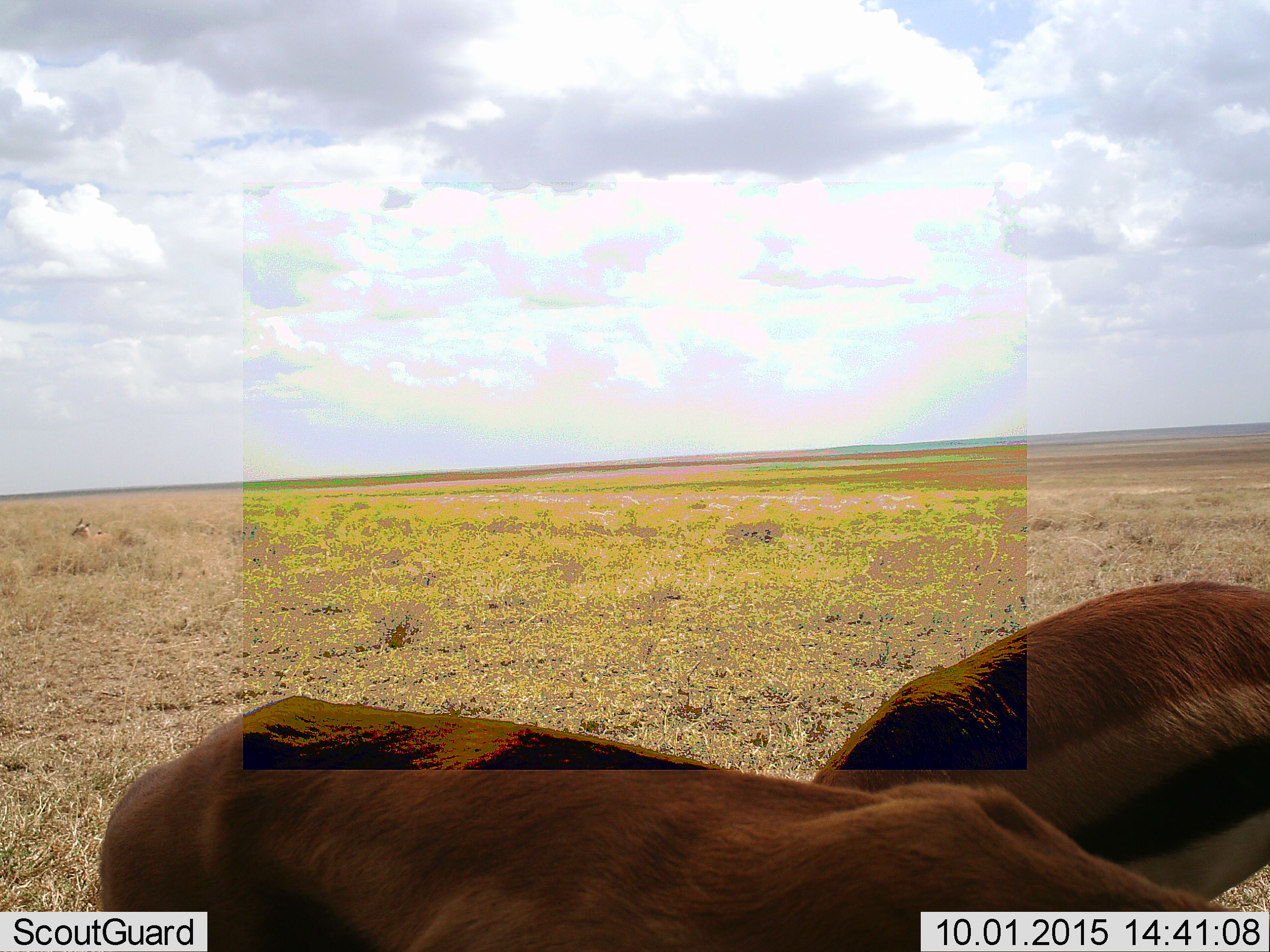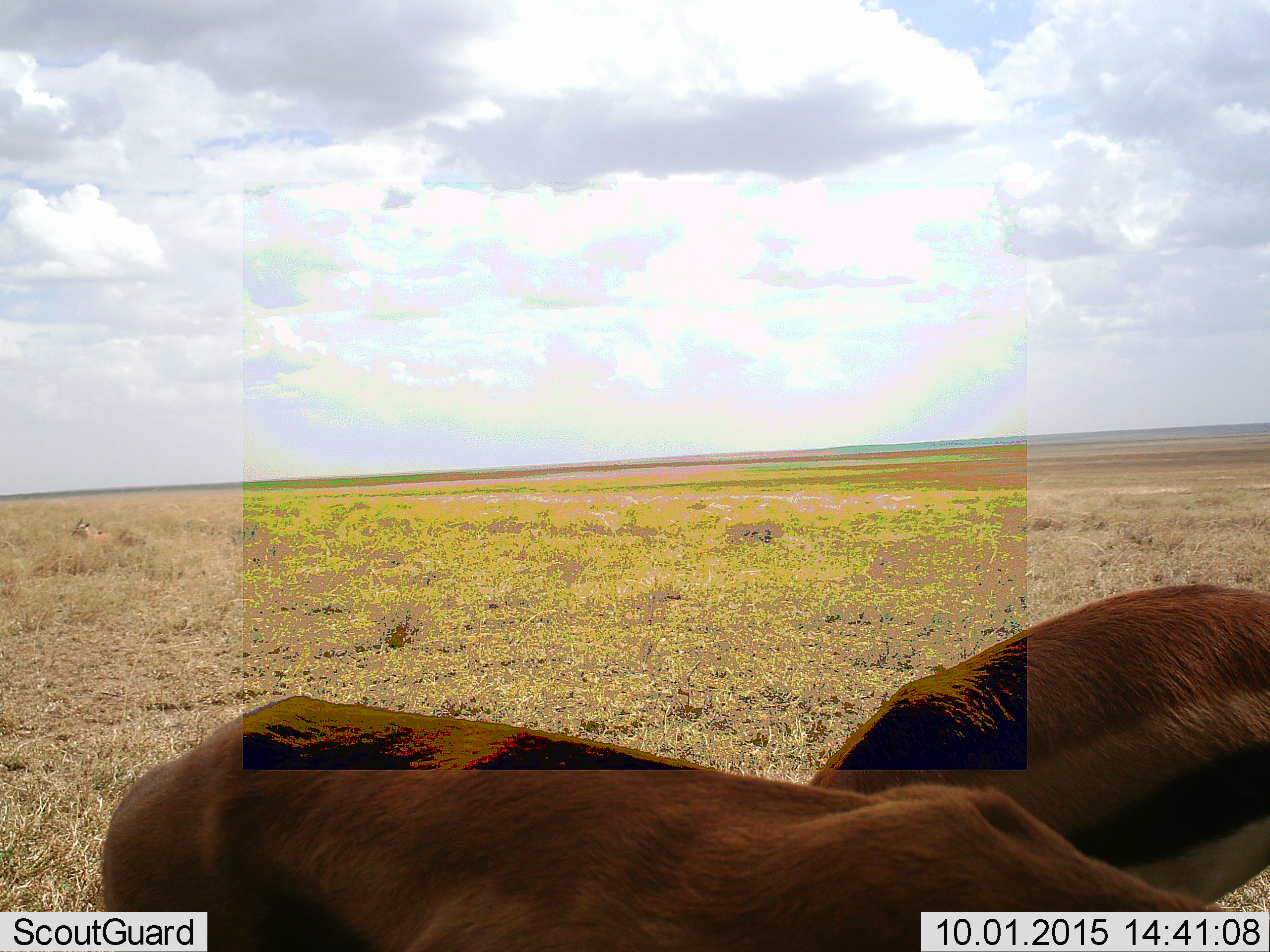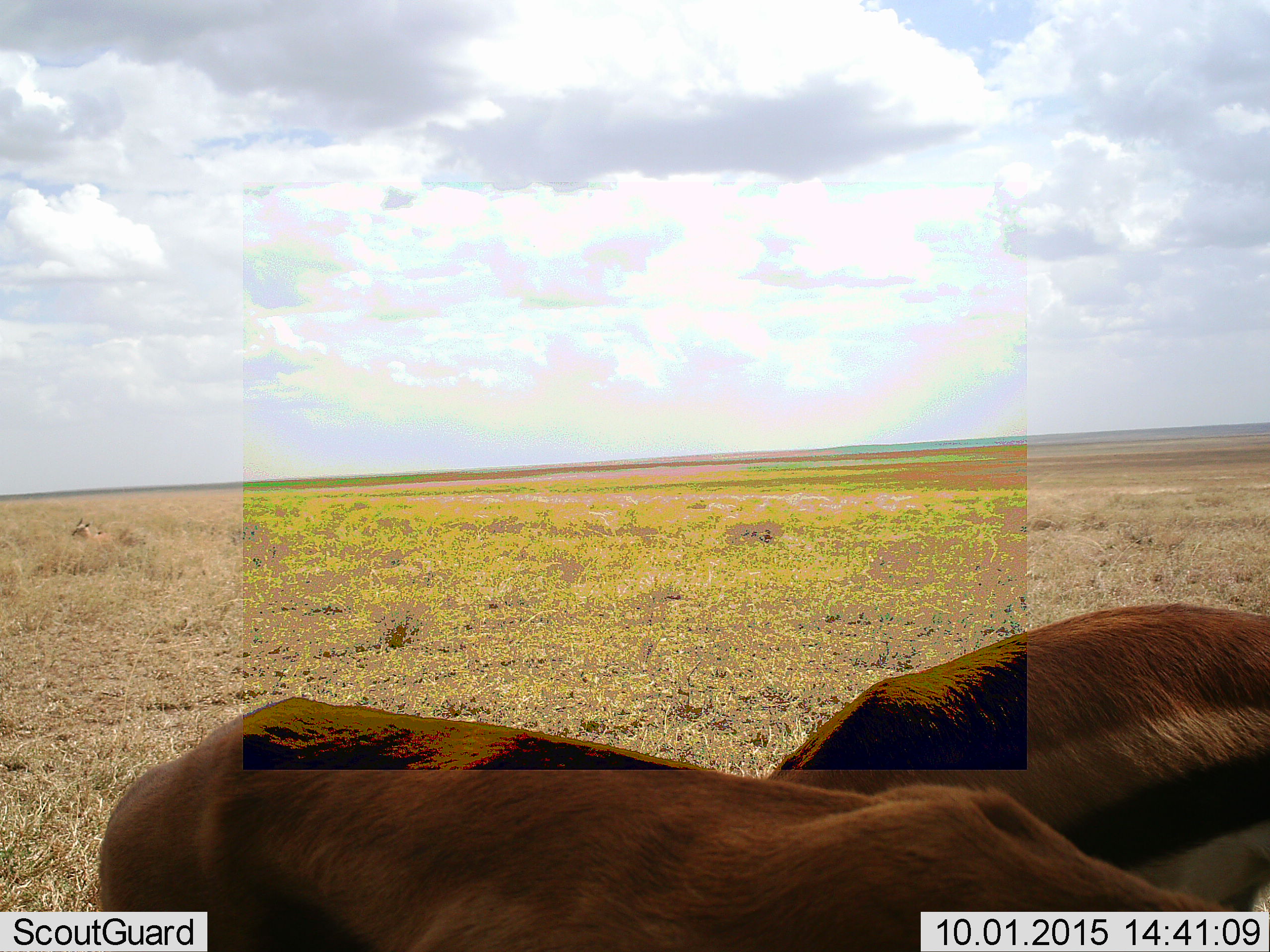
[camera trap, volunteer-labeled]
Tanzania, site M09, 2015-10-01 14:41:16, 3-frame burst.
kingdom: Animalia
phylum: Chordata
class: Mammalia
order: Artiodactyla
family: Bovidae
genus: Eudorcas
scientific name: Eudorcas thomsonii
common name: thomson's gazelle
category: gazellethomsons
Gazellethomsons (thomson's gazelle) (Eudorcas thomsonii), count 3. Behavior (volunteer vote fractions): standing 83%, resting 17%, moving 0%, interacting 0%. Young present (vote fraction): 0%. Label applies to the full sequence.